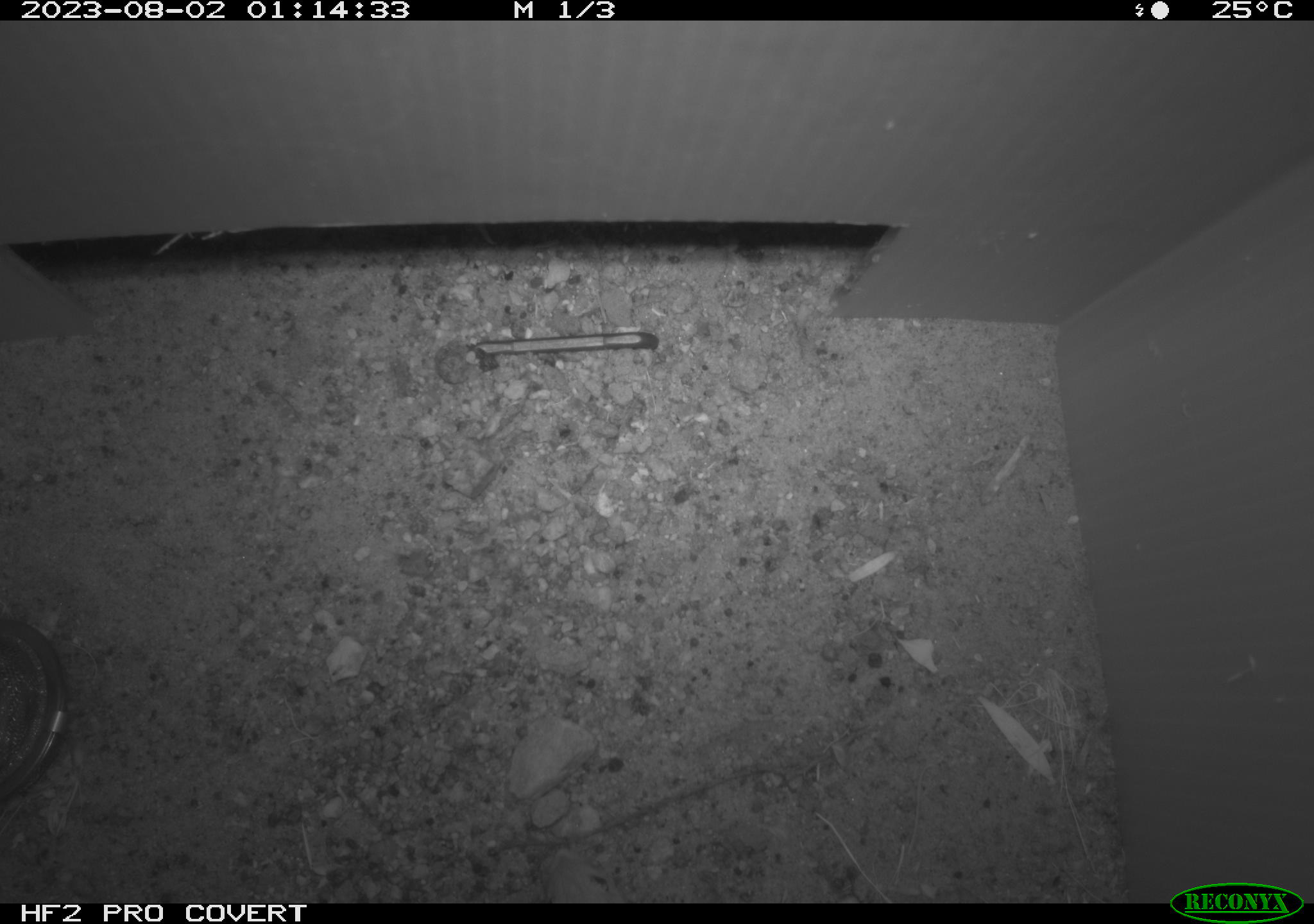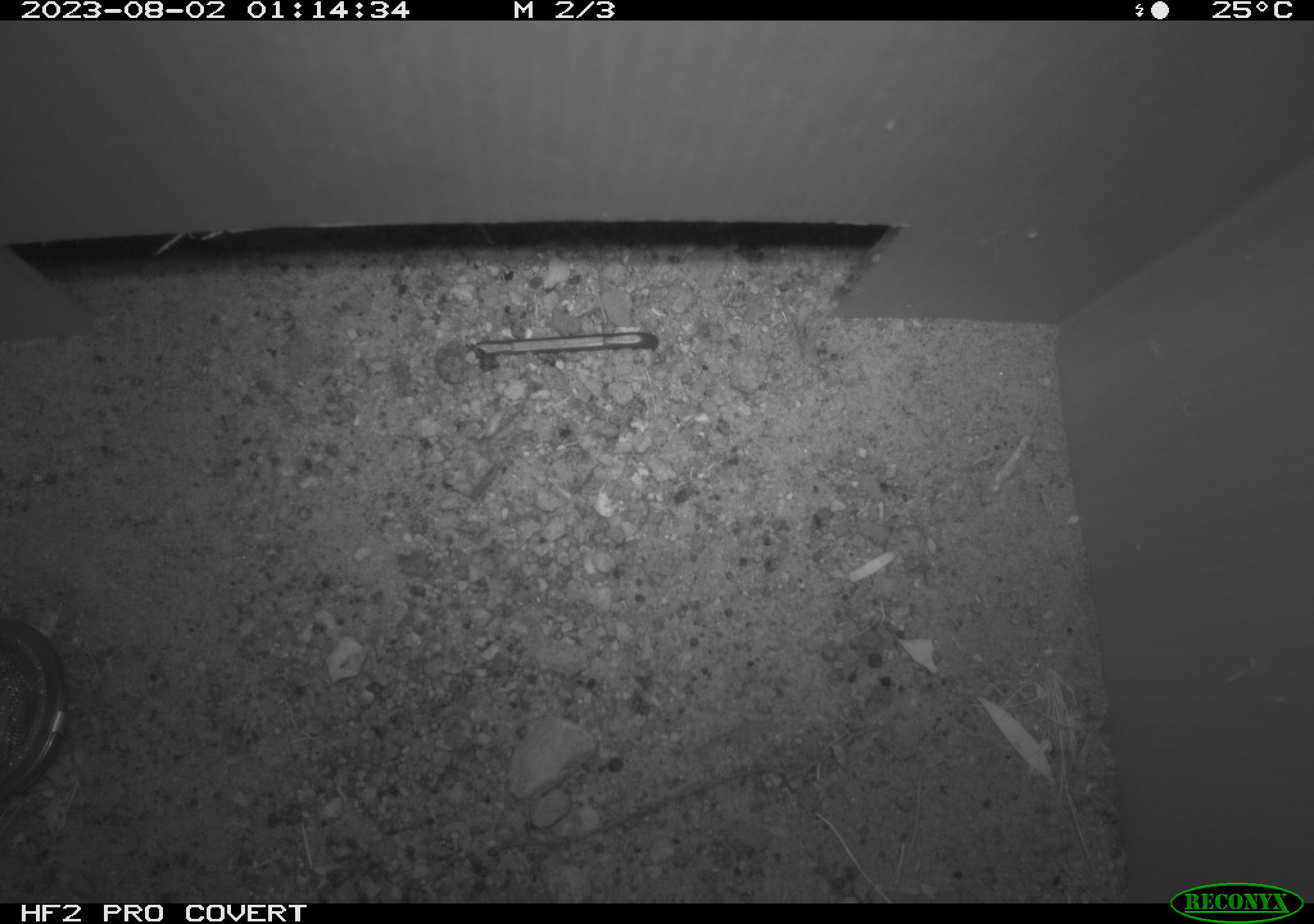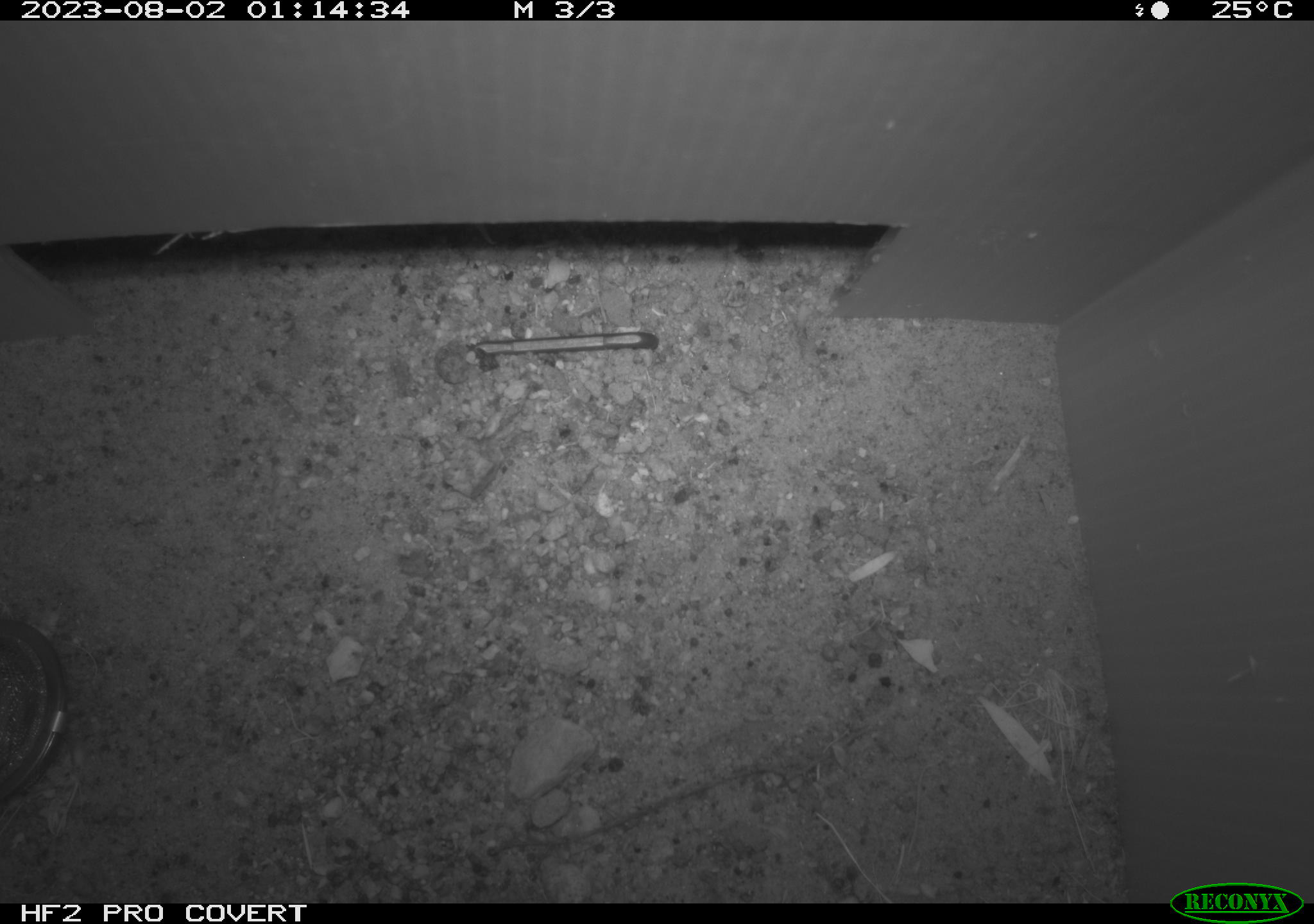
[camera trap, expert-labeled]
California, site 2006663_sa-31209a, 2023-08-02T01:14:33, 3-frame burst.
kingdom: Animalia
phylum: Chordata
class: Mammalia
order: Rodentia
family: Heteromyidae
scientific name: Heteromyidae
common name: kangaroo rats and pocket mice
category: heteromyidae family